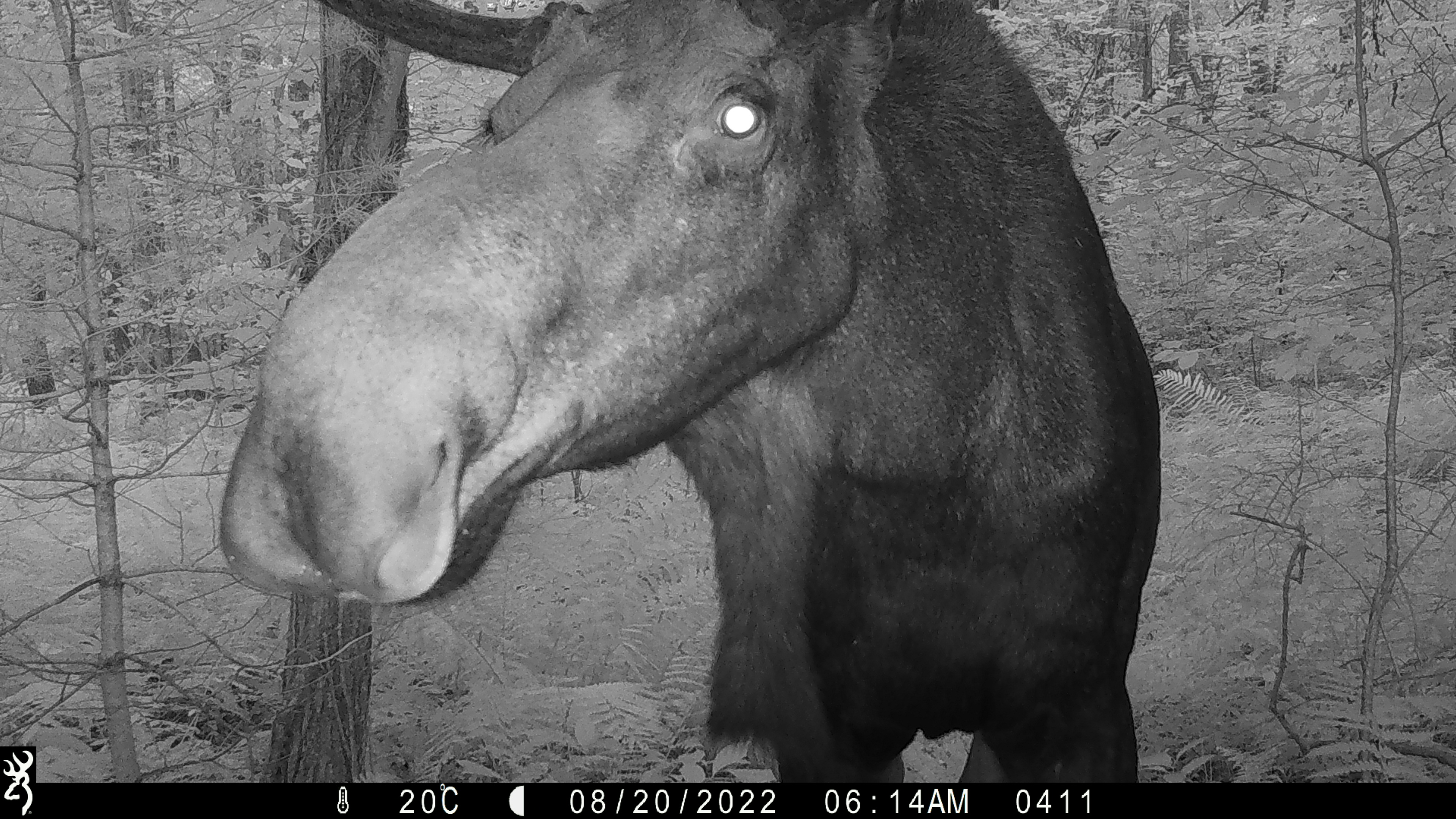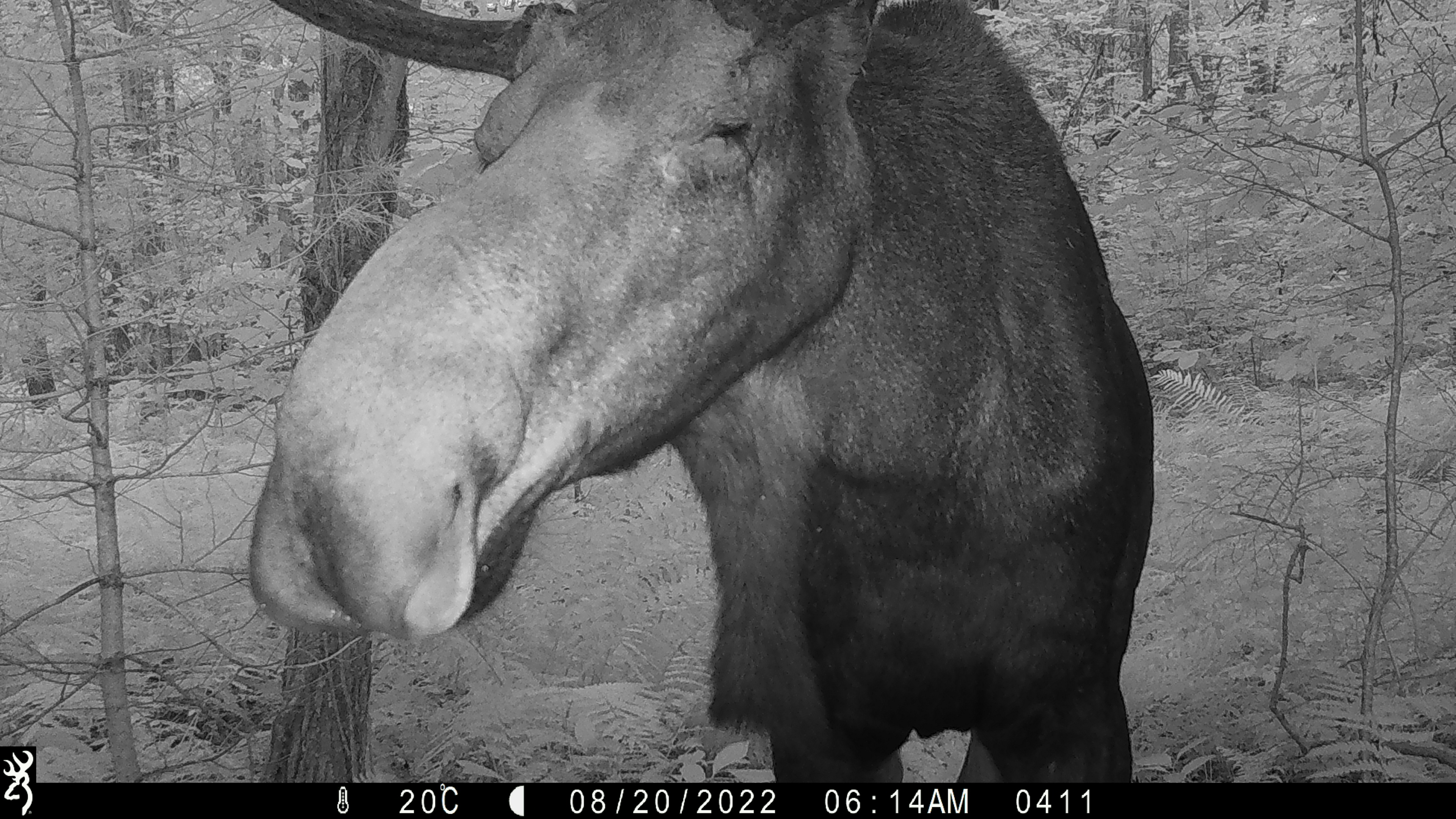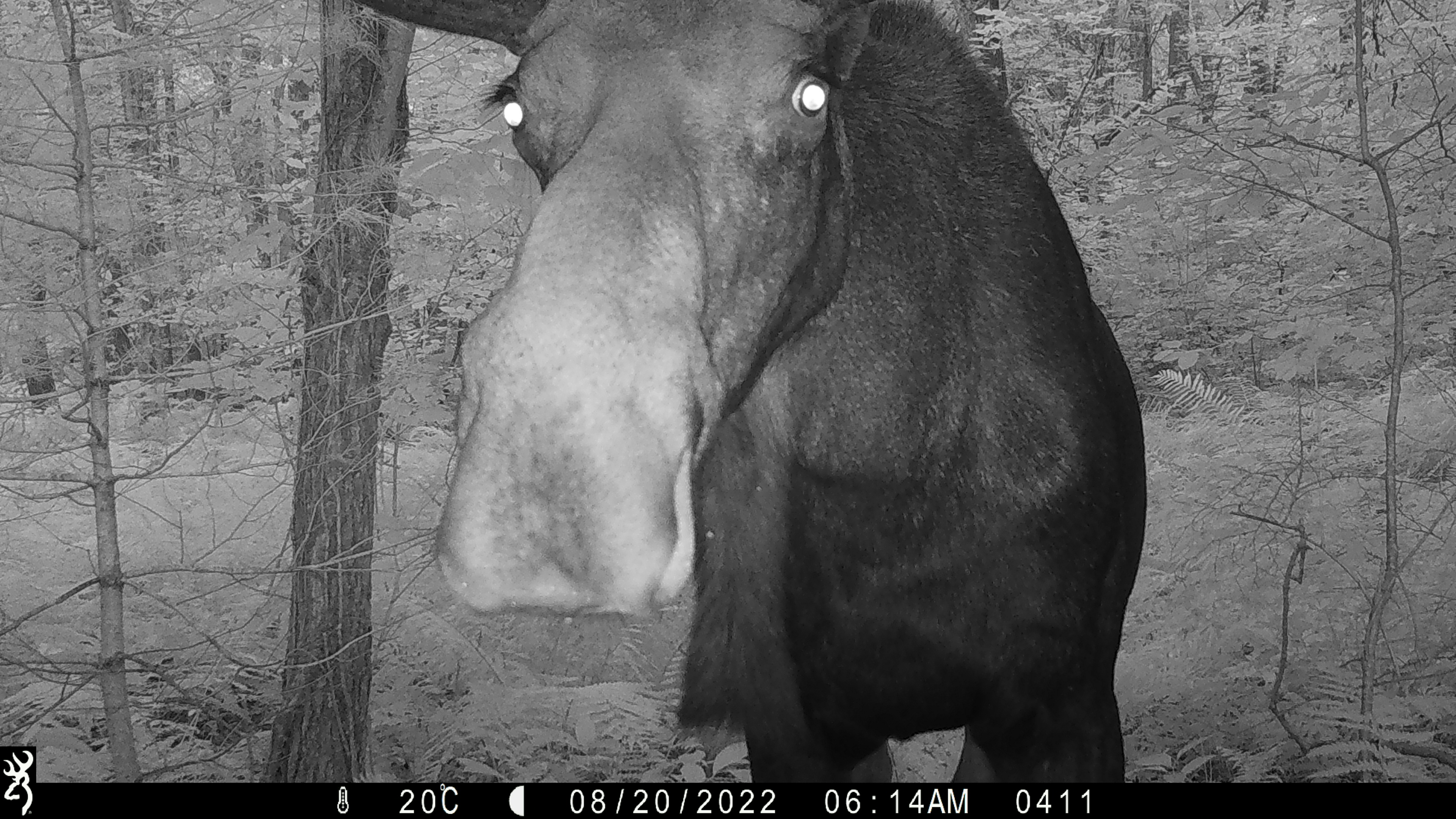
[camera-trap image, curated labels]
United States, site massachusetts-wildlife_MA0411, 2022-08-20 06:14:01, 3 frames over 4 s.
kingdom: Animalia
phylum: Chordata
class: Mammalia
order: Artiodactyla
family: Cervidae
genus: Alces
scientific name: Alces alces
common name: moose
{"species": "moose (Alces alces)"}